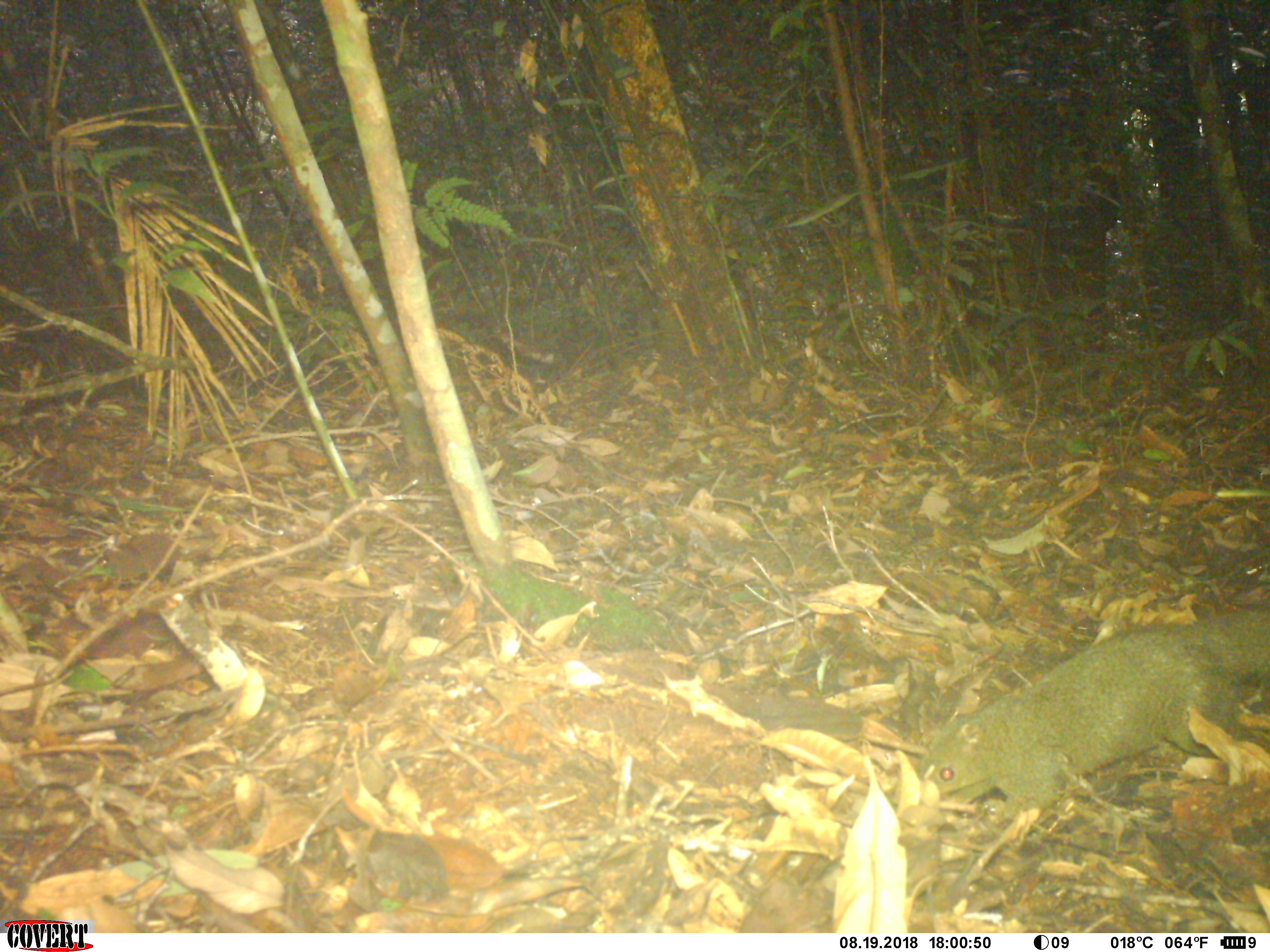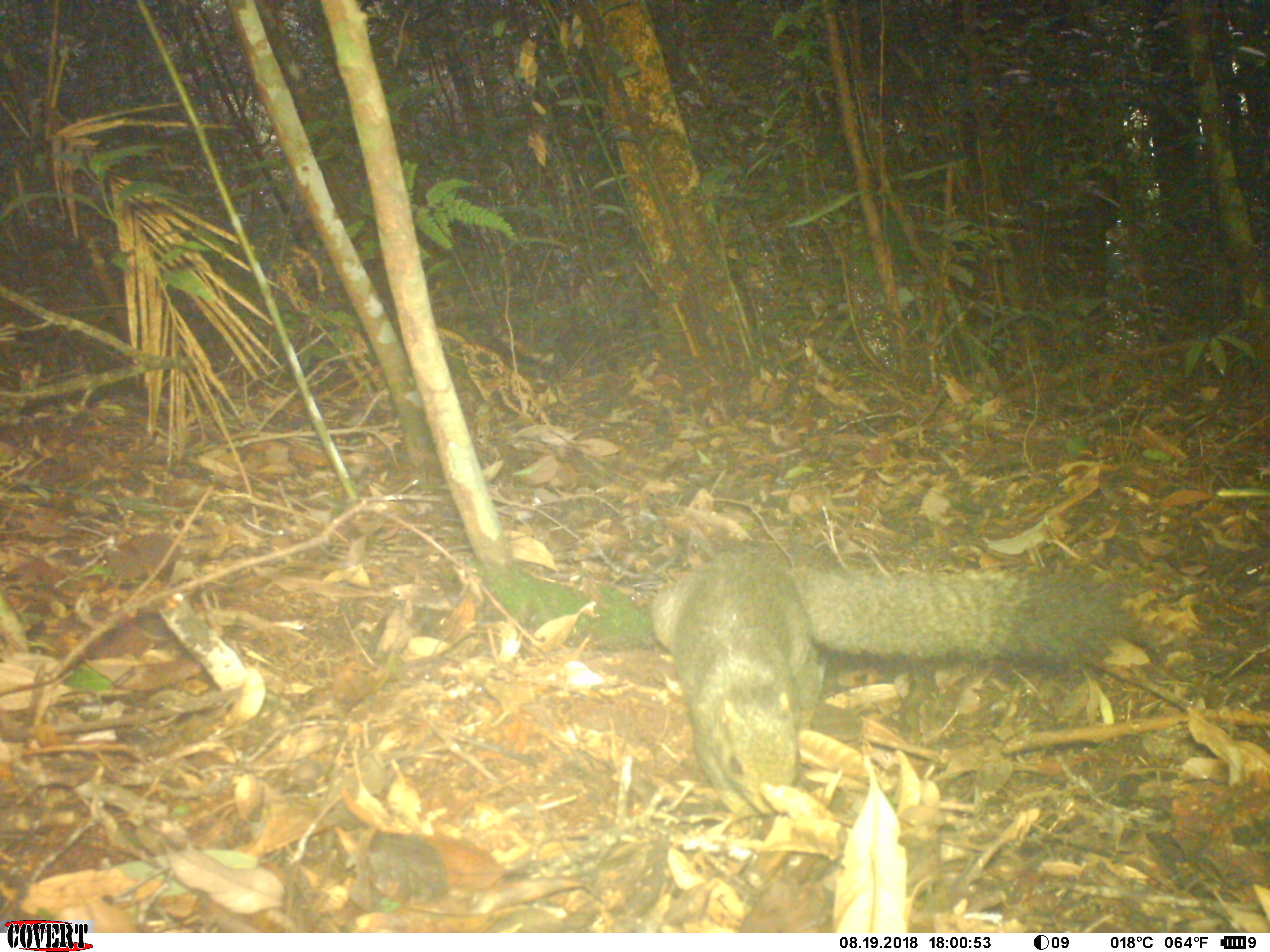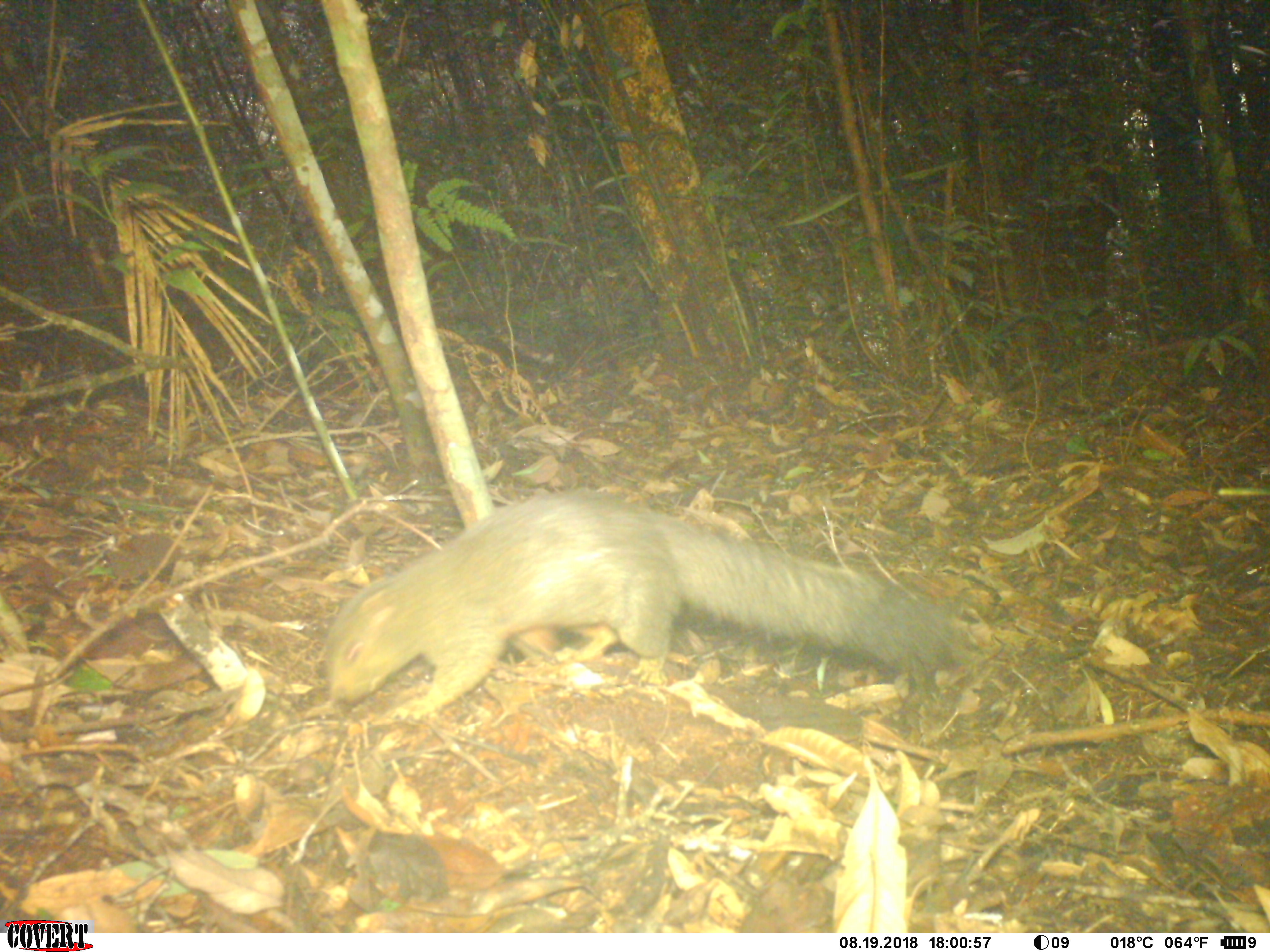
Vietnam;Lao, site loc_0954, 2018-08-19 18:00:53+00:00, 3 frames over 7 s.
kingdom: Animalia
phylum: Chordata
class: Mammalia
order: Rodentia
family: Sciuridae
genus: Sciurus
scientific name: Sciurus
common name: squirrel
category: unidentified squirrel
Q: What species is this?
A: Unidentified squirrel (squirrel) (Sciurus).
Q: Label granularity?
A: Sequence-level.